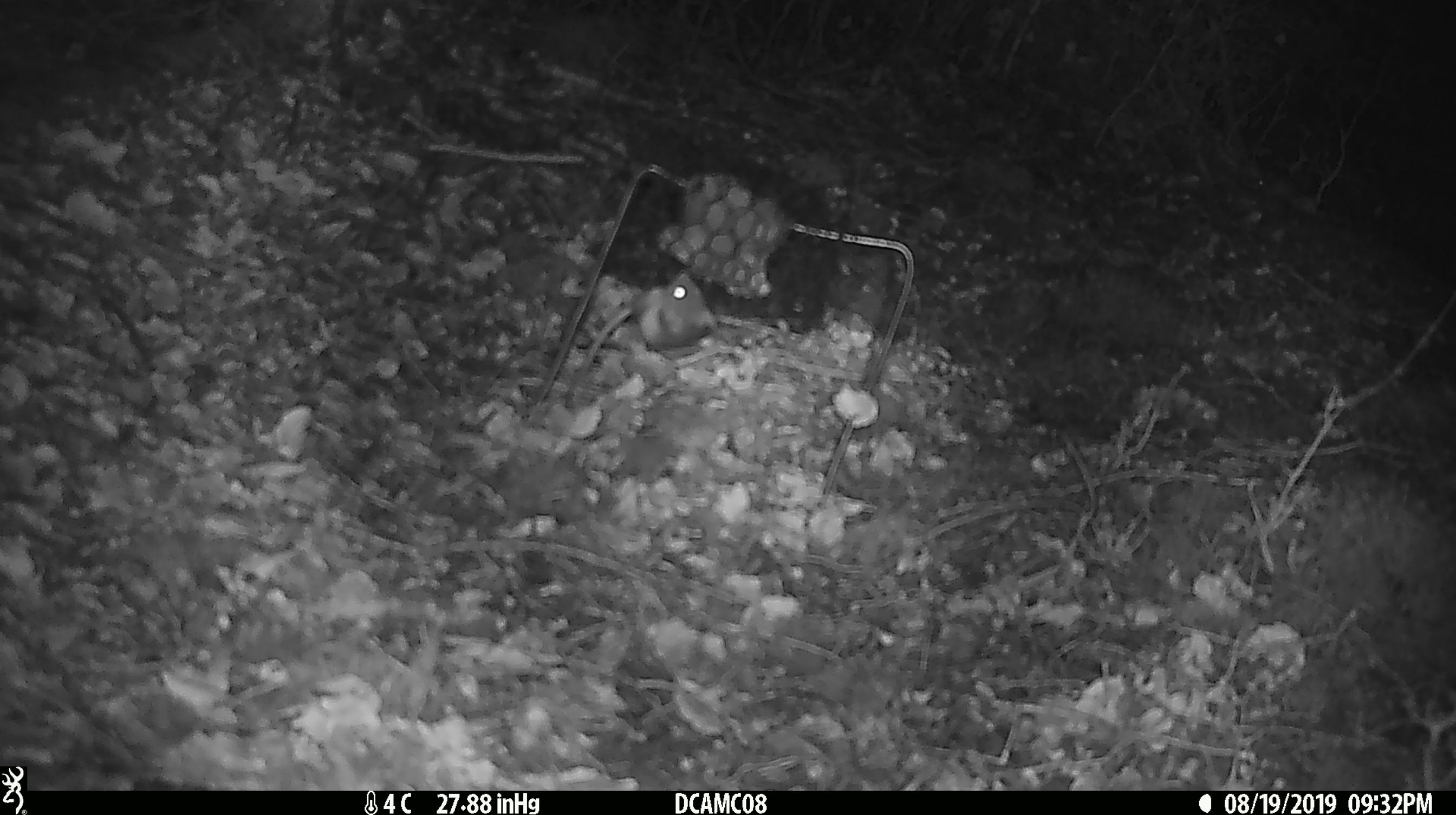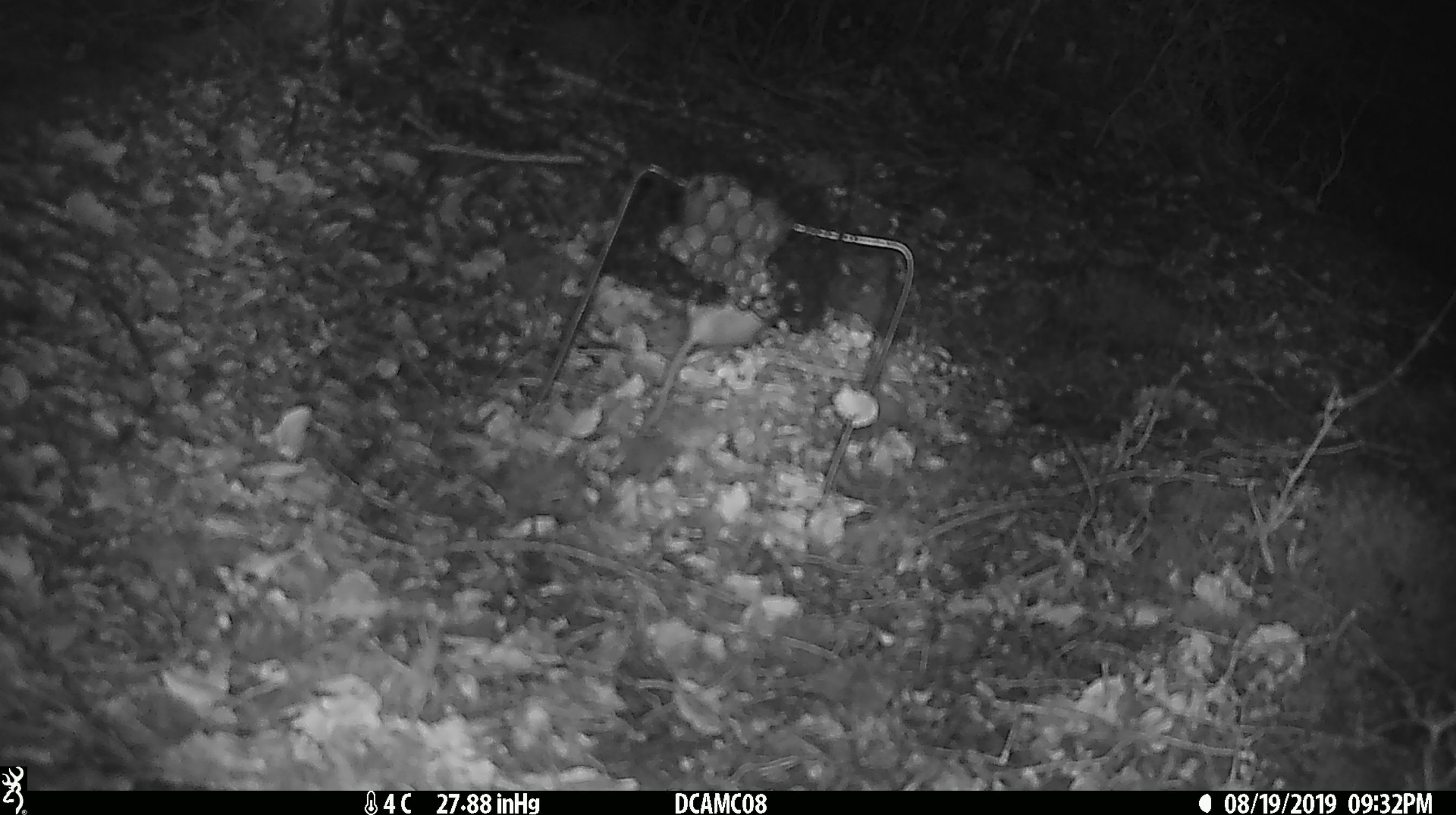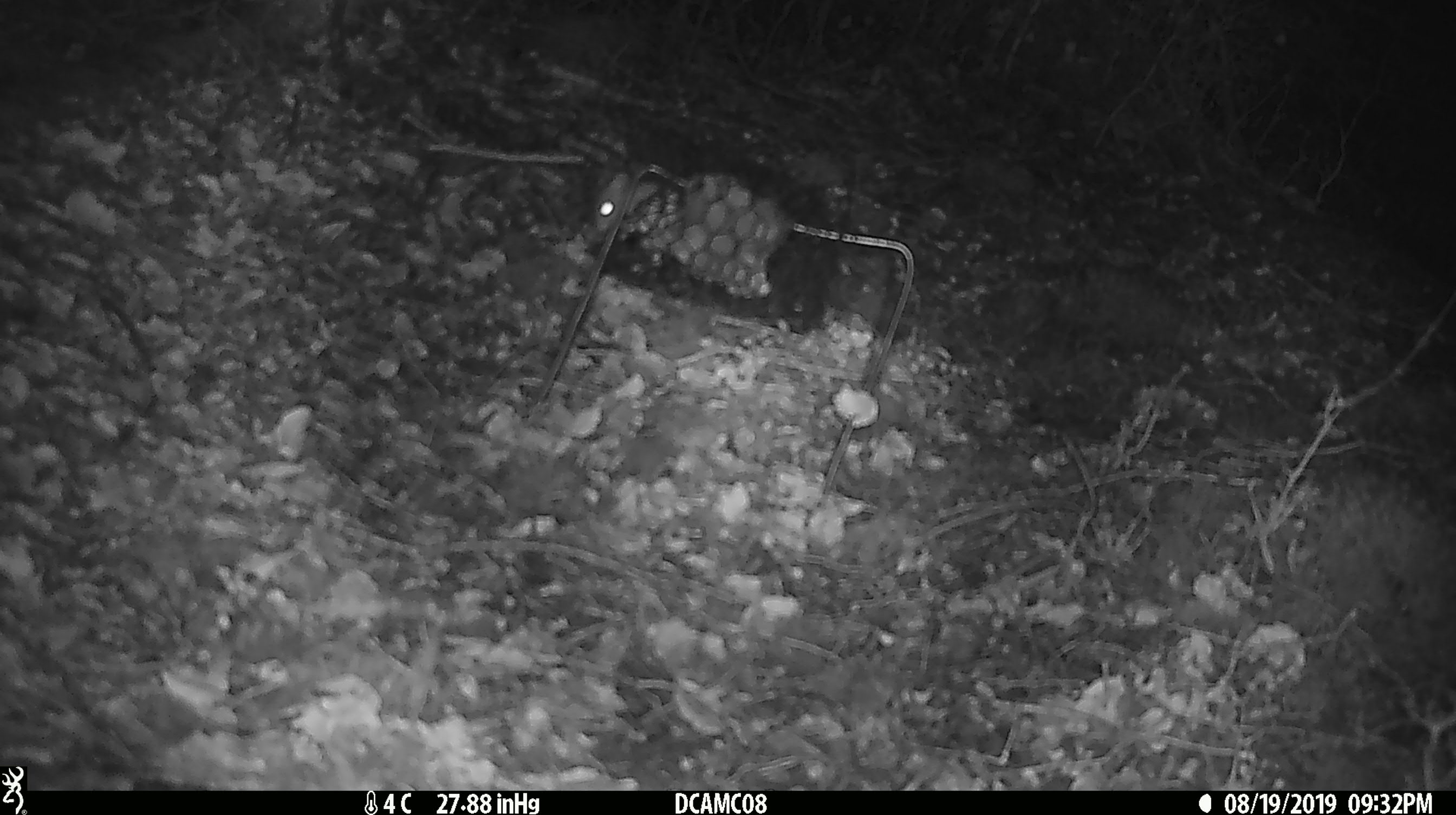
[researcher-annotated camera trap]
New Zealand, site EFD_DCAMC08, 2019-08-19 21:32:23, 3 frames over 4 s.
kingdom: Animalia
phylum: Chordata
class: Mammalia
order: Rodentia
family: Muridae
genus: Mus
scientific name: Mus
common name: mouse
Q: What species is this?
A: Mouse (Mus).